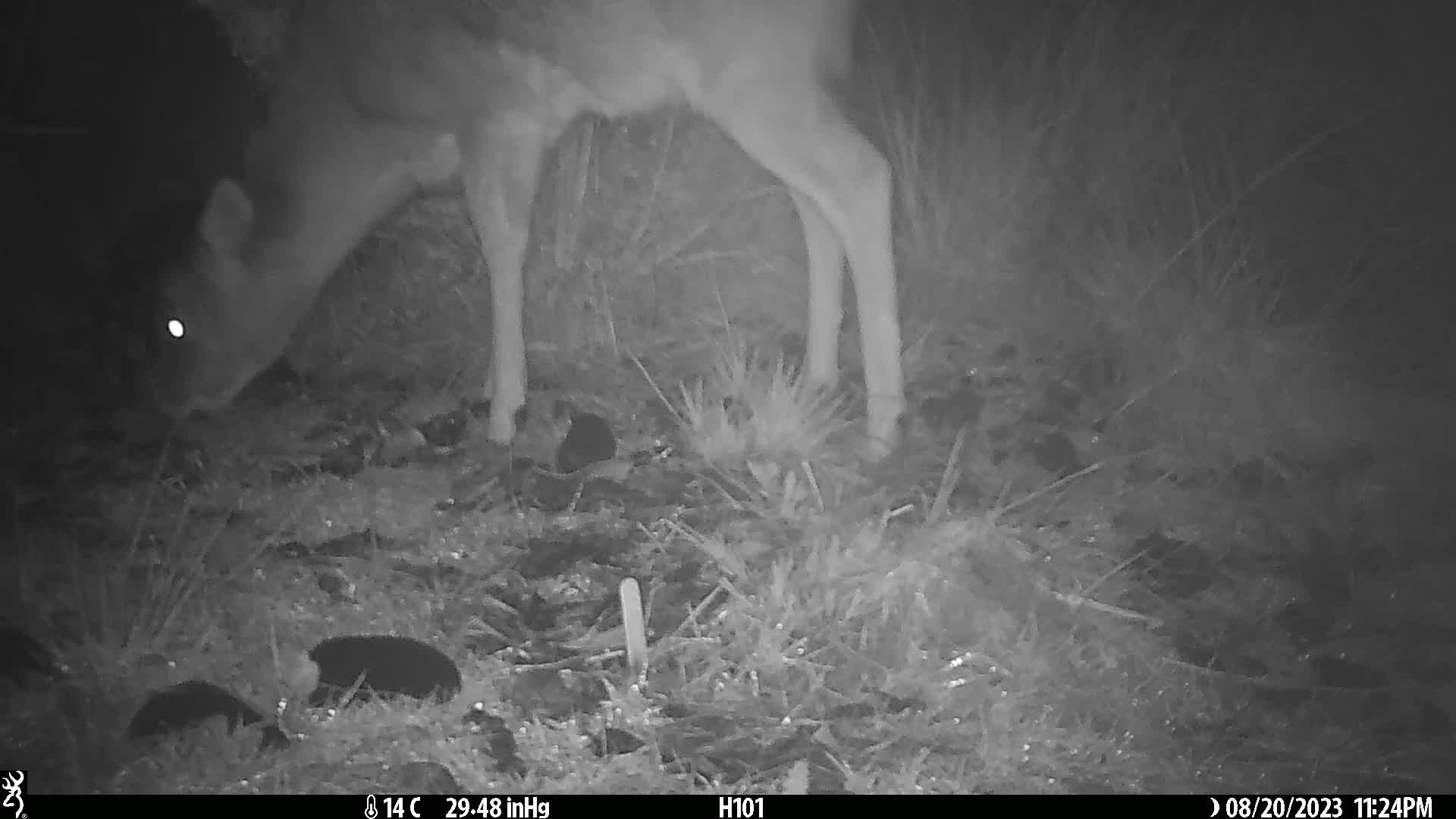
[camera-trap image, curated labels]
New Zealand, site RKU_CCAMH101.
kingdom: Animalia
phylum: Chordata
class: Mammalia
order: Artiodactyla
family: Cervidae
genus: Odocoileus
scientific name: Odocoileus virginianus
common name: white-tailed deer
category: white tailed deer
White tailed deer (white-tailed deer) (Odocoileus virginianus).